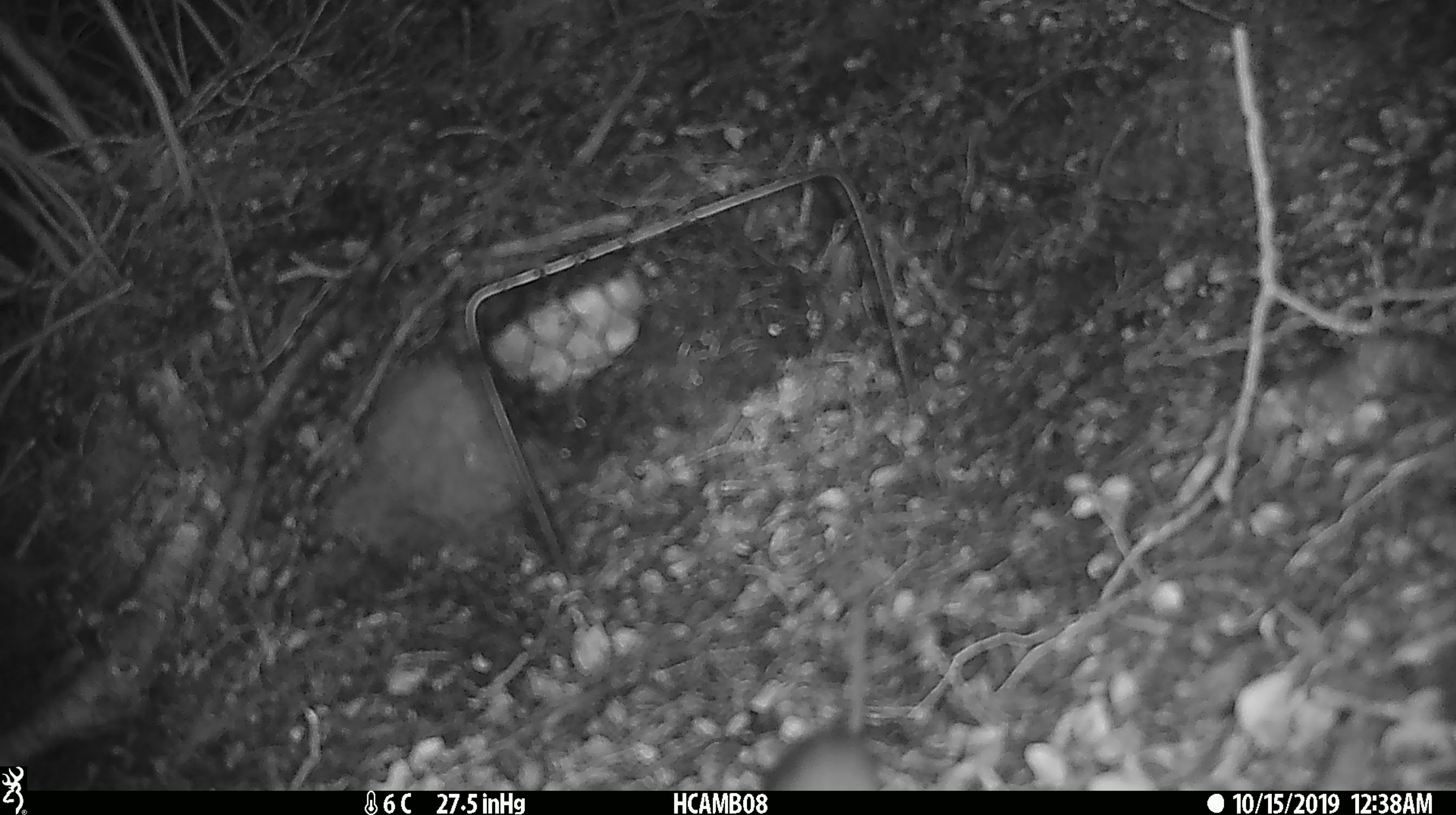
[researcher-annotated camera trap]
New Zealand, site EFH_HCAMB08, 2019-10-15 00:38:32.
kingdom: Animalia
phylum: Chordata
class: Mammalia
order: Rodentia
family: Muridae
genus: Mus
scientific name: Mus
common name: mouse